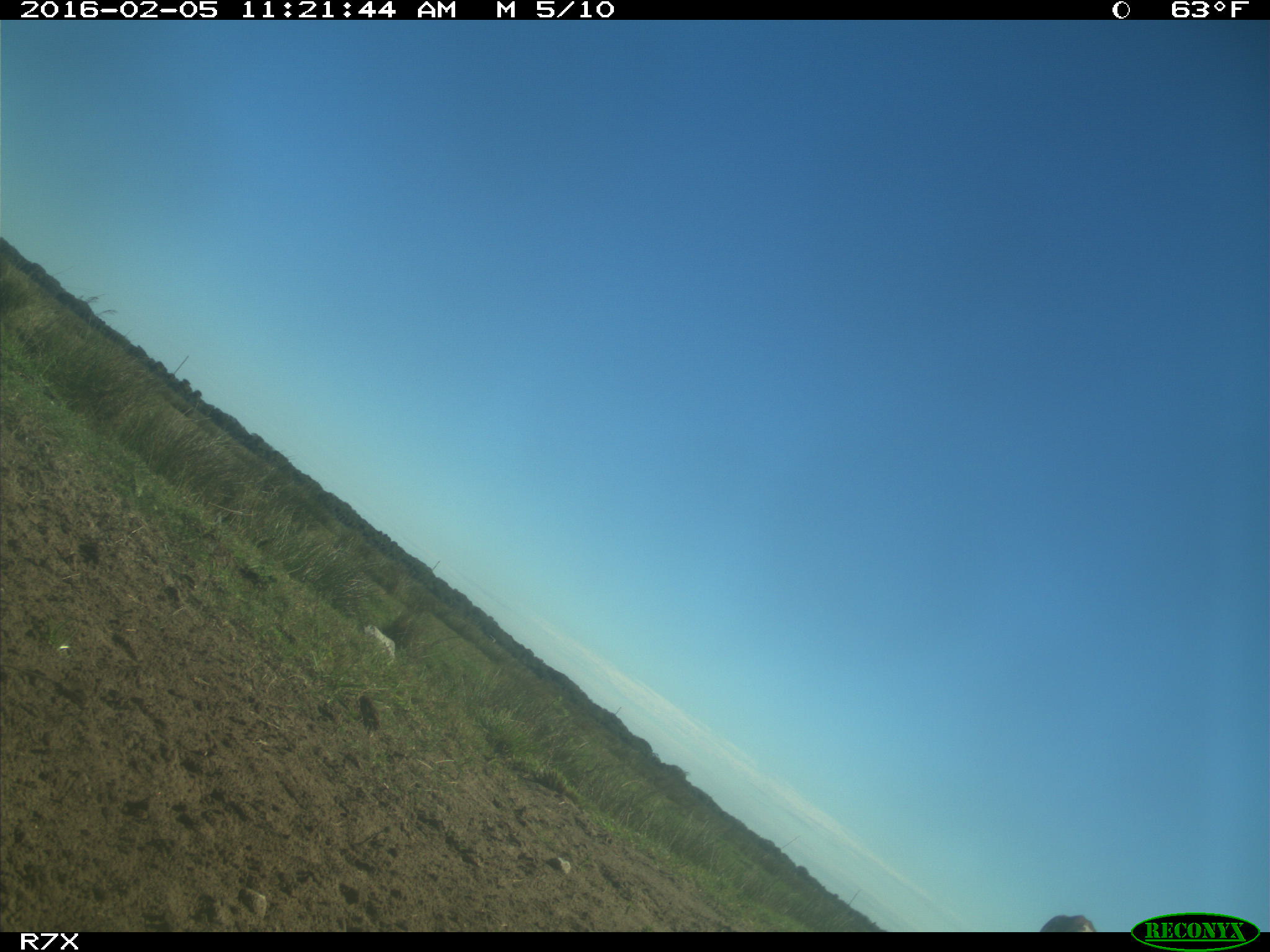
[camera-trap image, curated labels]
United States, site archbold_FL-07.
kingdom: Animalia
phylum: Chordata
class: Mammalia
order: Artiodactyla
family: Bovidae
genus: Bos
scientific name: Bos taurus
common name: domestic cow